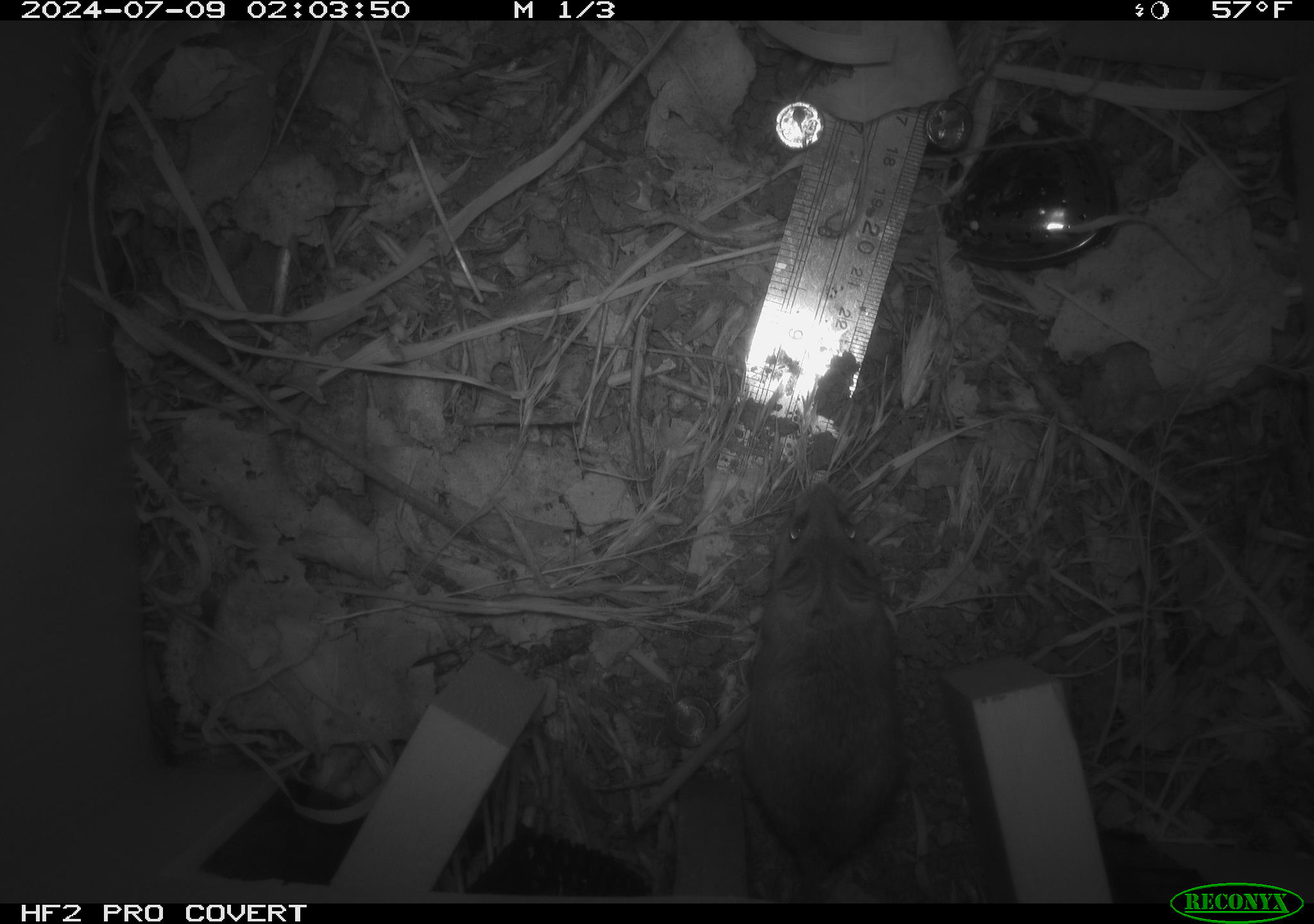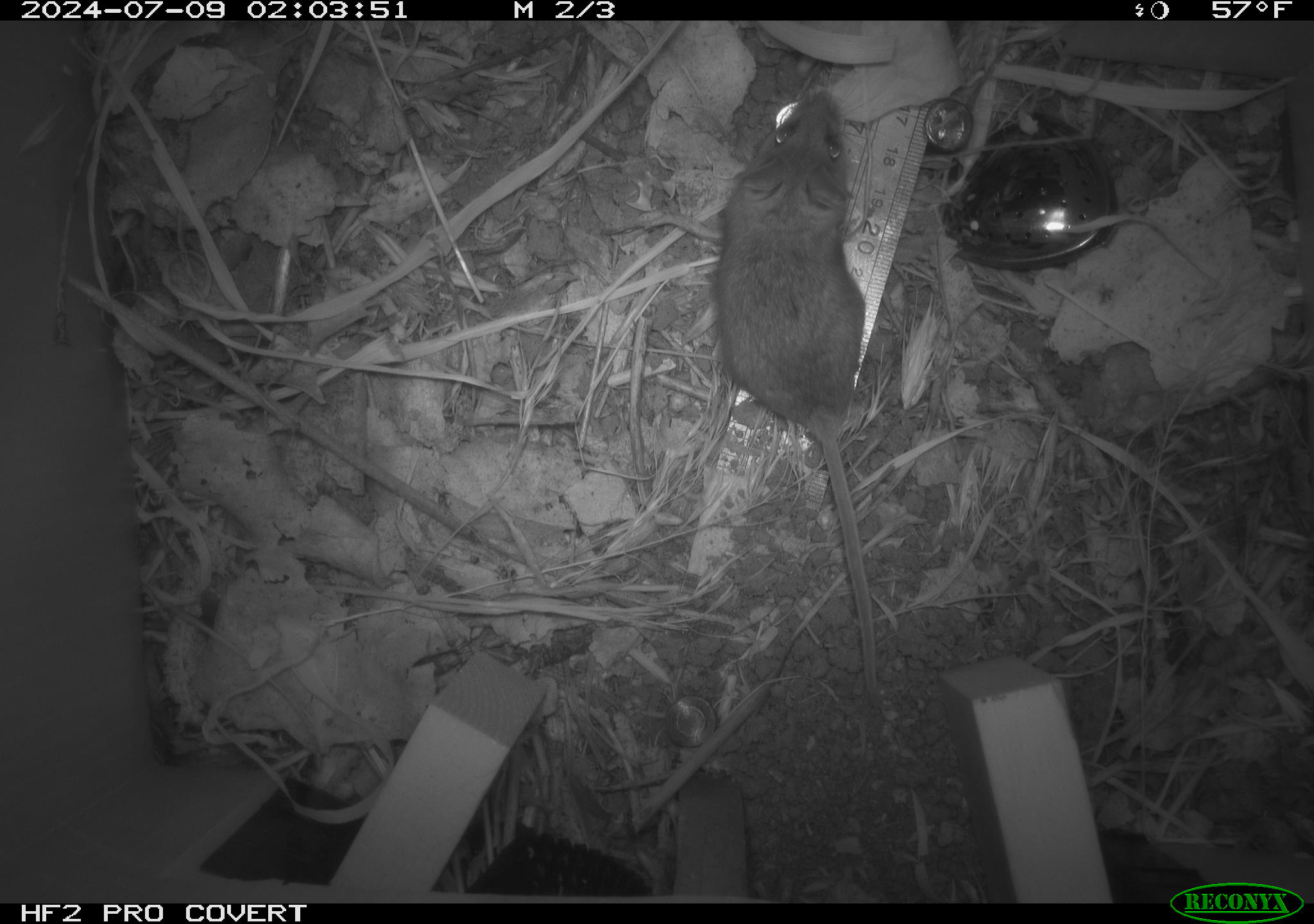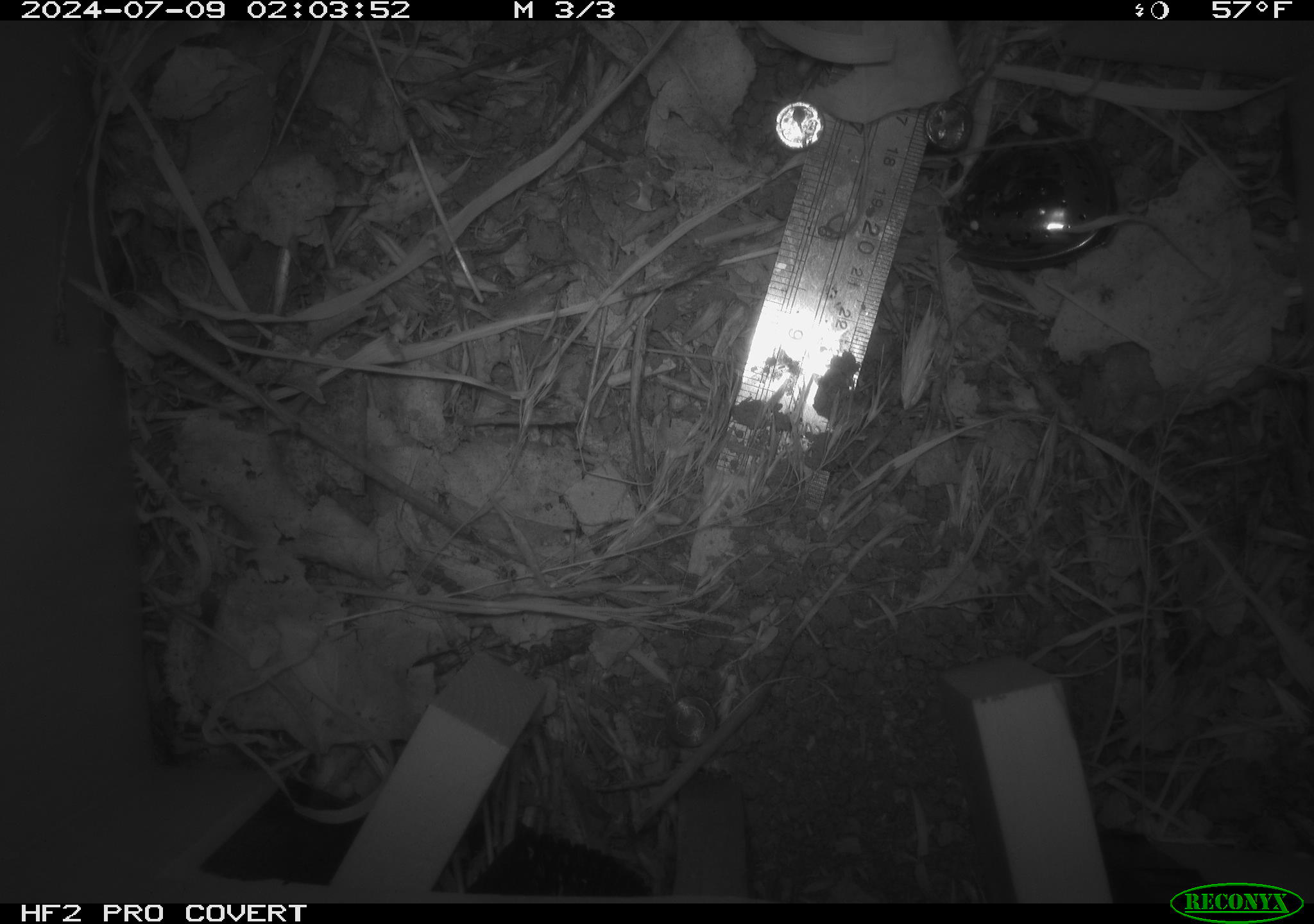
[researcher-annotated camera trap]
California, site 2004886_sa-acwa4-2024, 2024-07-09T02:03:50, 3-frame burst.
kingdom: Animalia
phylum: Chordata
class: Mammalia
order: Rodentia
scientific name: Rodentia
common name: mouse species